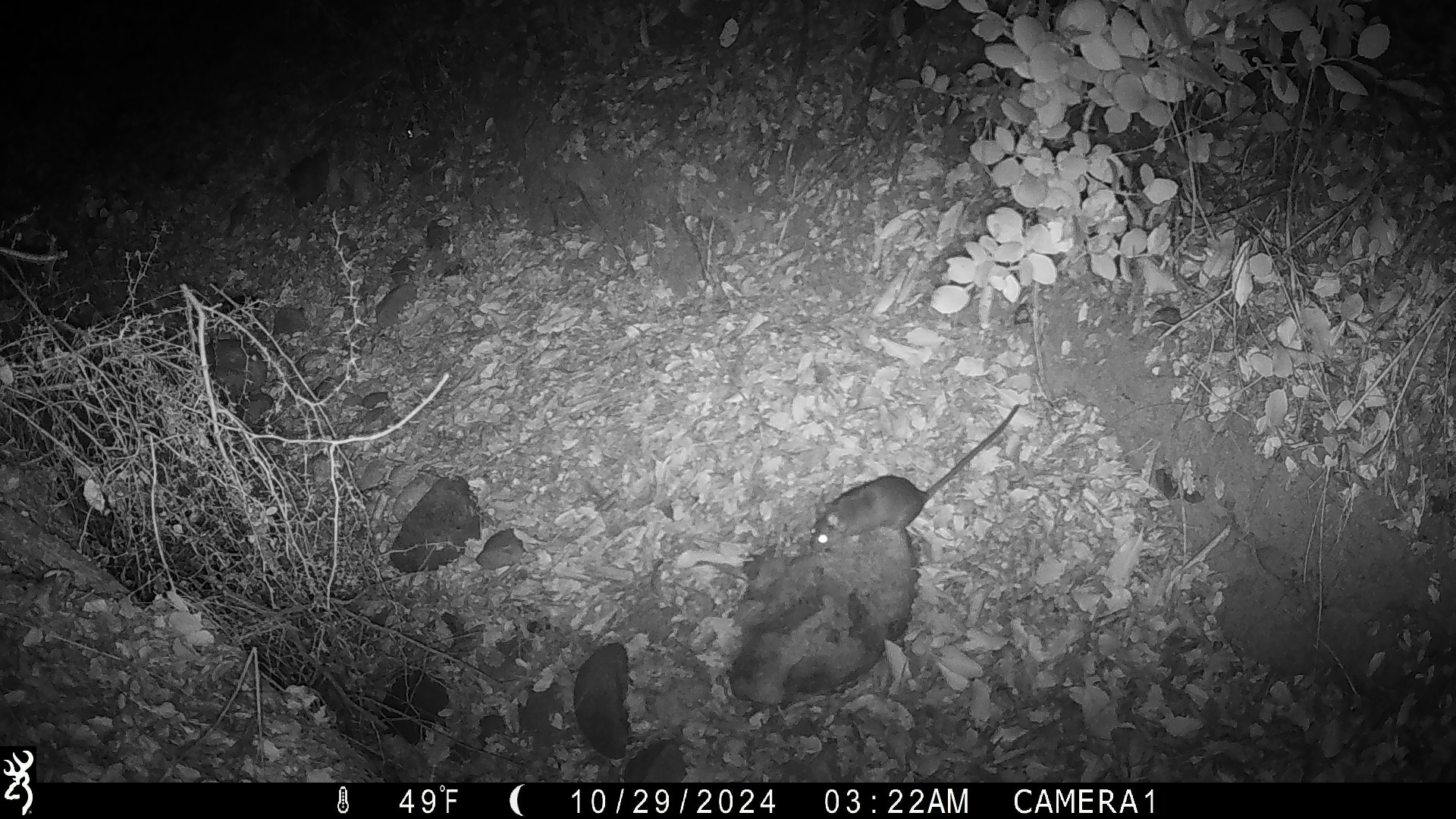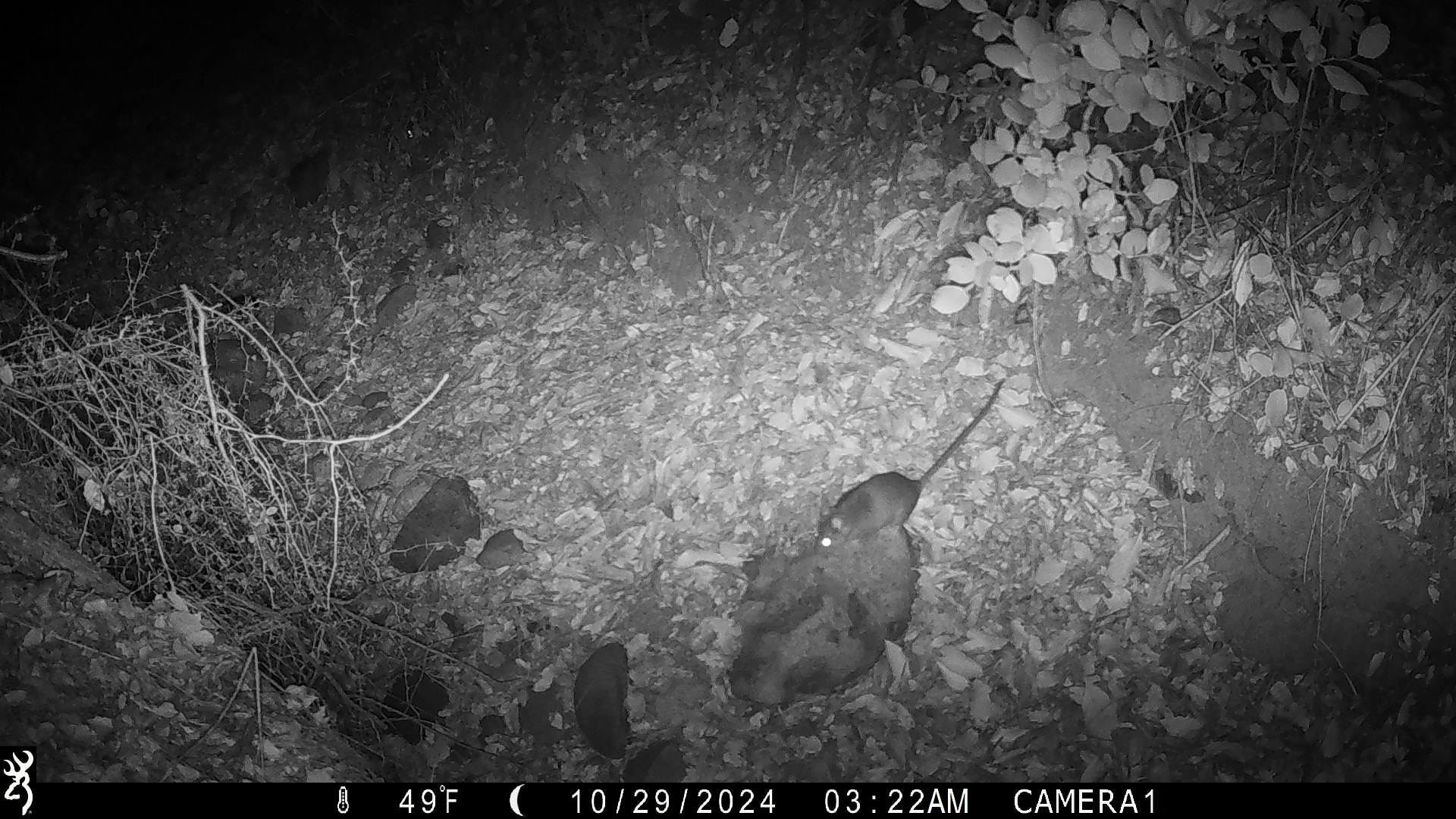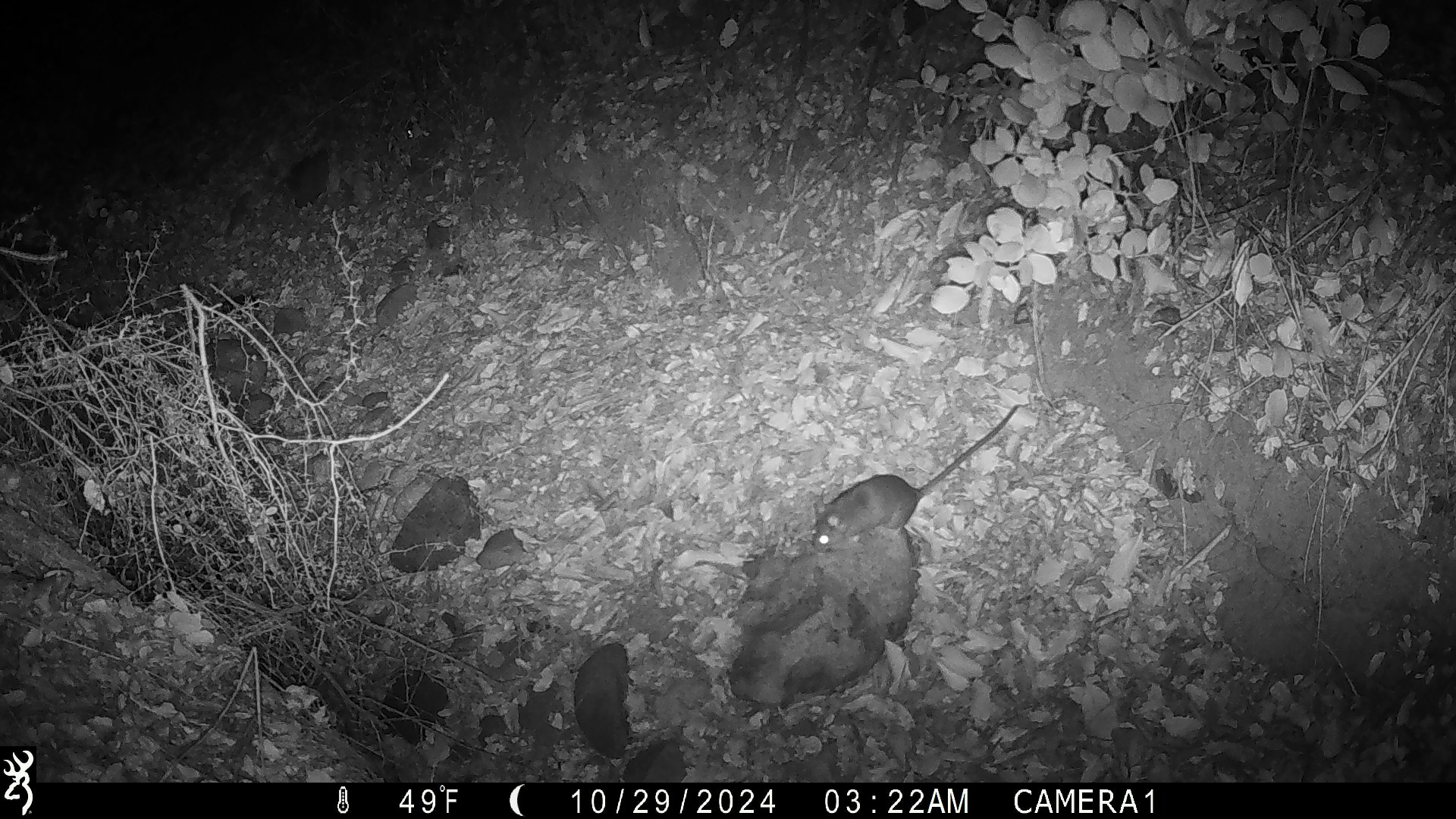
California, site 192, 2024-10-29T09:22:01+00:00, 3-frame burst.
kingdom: Animalia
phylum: Chordata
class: Mammalia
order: Rodentia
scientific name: Rodentia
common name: mouse or rat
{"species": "mouse or rat (Rodentia)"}